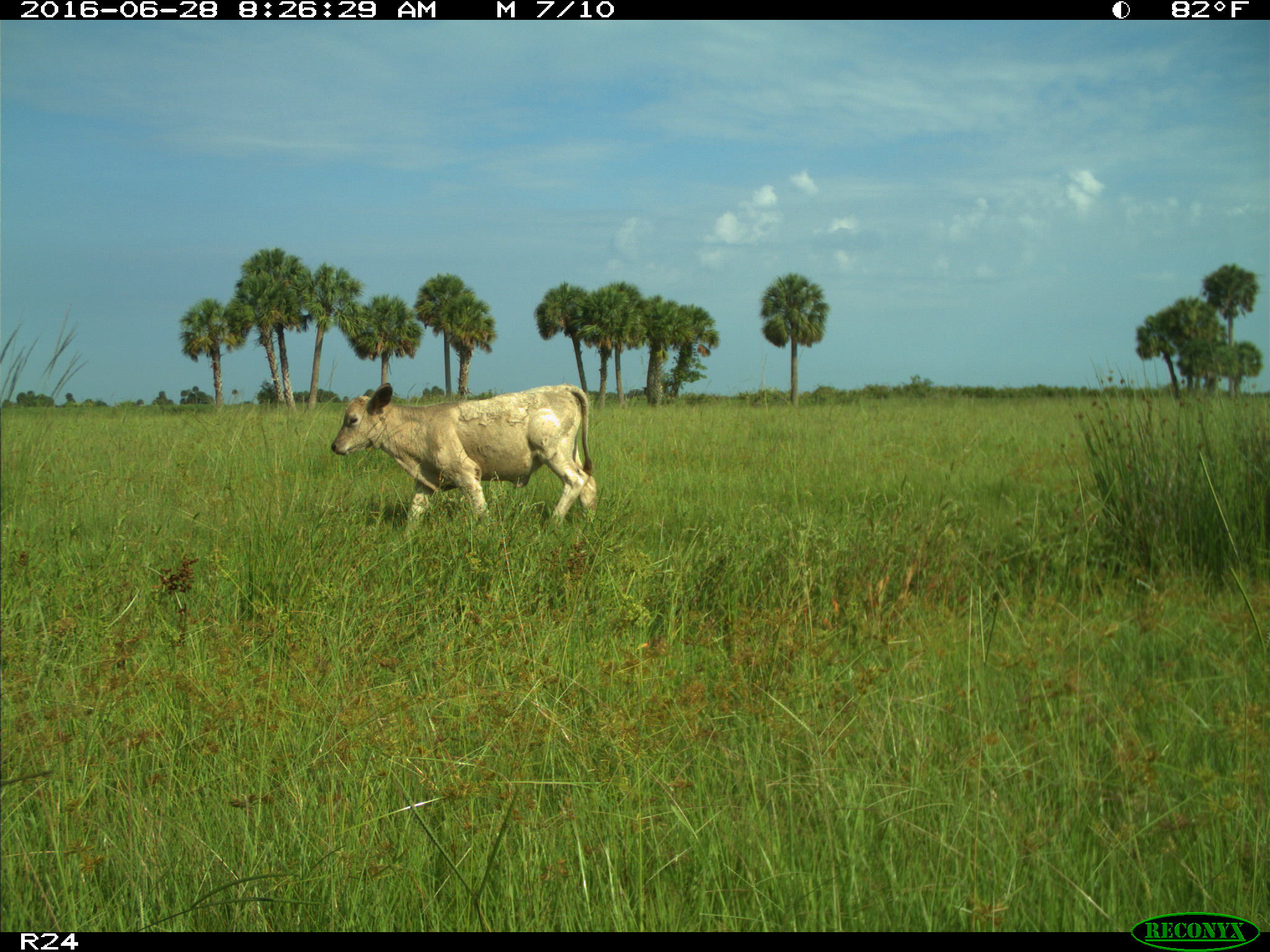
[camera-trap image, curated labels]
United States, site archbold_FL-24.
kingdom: Animalia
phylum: Chordata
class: Mammalia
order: Artiodactyla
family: Bovidae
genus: Bos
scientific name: Bos taurus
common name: domestic cow